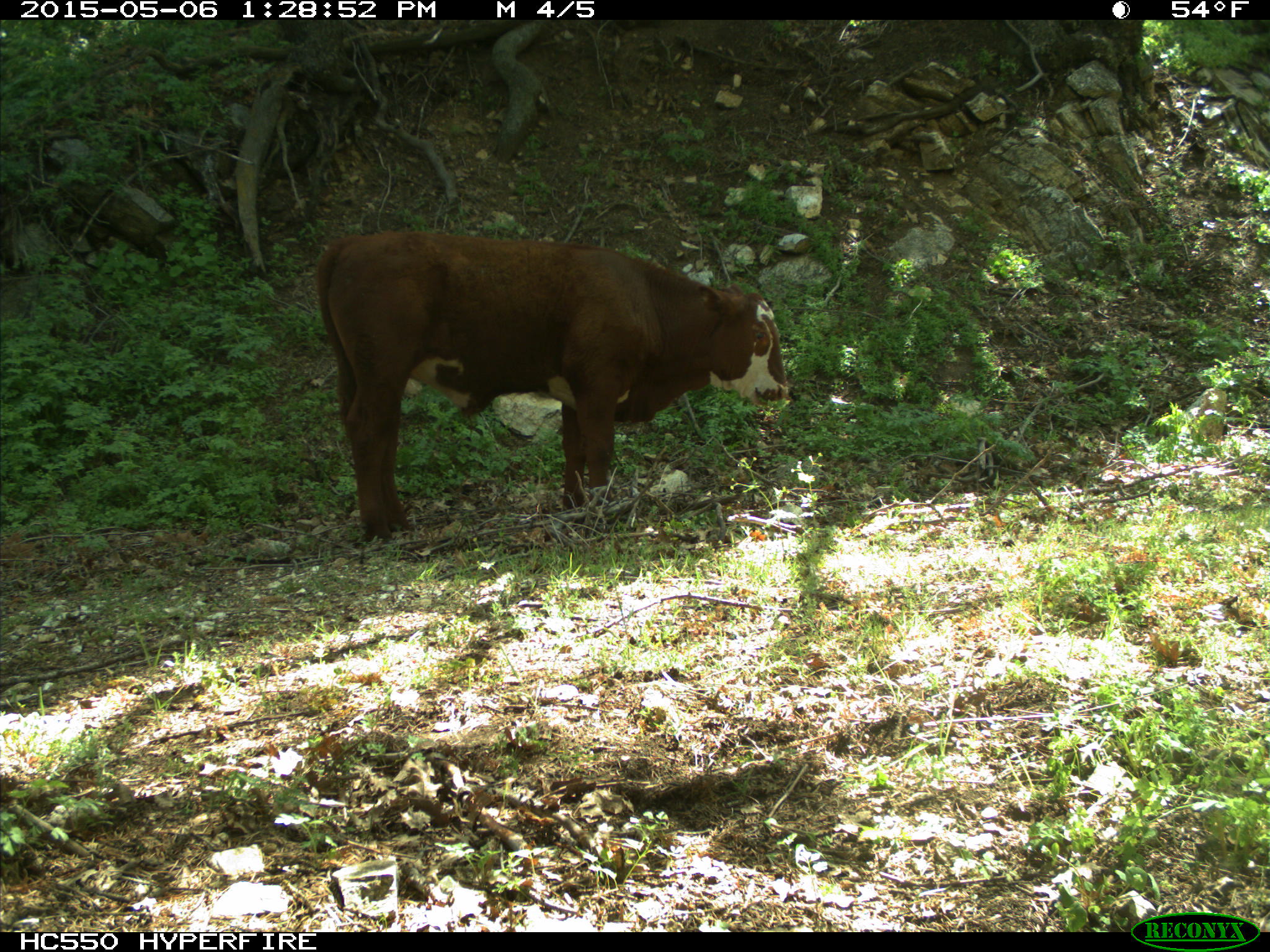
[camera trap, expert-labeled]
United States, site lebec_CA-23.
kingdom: Animalia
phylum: Chordata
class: Mammalia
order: Artiodactyla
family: Bovidae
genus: Bos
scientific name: Bos taurus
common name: domestic cow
Bos taurus (domestic cow).